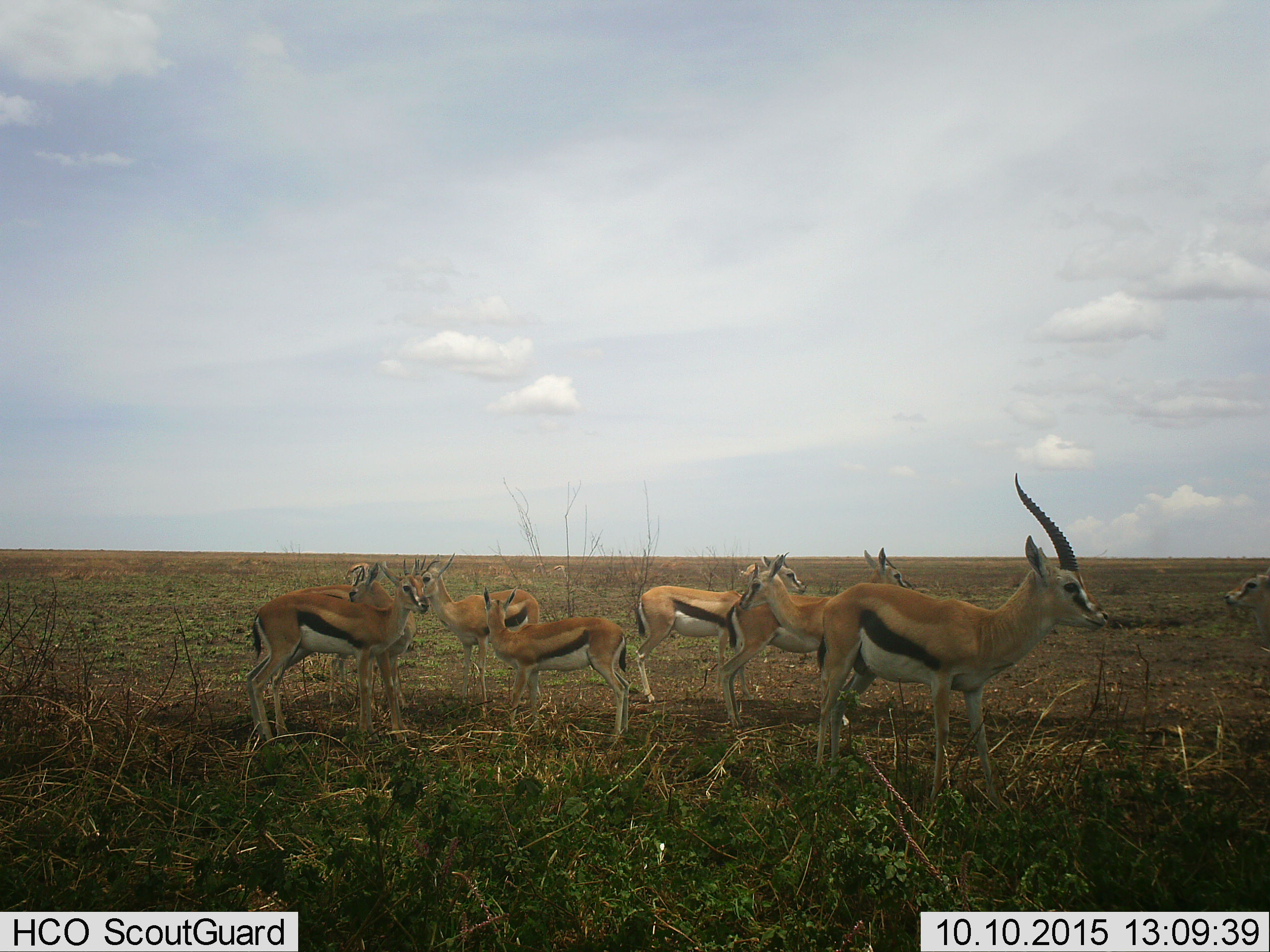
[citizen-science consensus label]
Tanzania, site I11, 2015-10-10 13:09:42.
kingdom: Animalia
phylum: Chordata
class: Mammalia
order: Artiodactyla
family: Bovidae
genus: Eudorcas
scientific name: Eudorcas thomsonii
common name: thomson's gazelle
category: gazellethomsons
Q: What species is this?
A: Gazellethomsons (thomson's gazelle) (Eudorcas thomsonii).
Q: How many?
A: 10.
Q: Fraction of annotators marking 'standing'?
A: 100%.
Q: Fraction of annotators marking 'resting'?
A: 0%.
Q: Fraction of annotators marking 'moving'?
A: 11%.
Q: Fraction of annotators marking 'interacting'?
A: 22%.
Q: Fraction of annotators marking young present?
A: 33%.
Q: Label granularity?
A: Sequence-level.